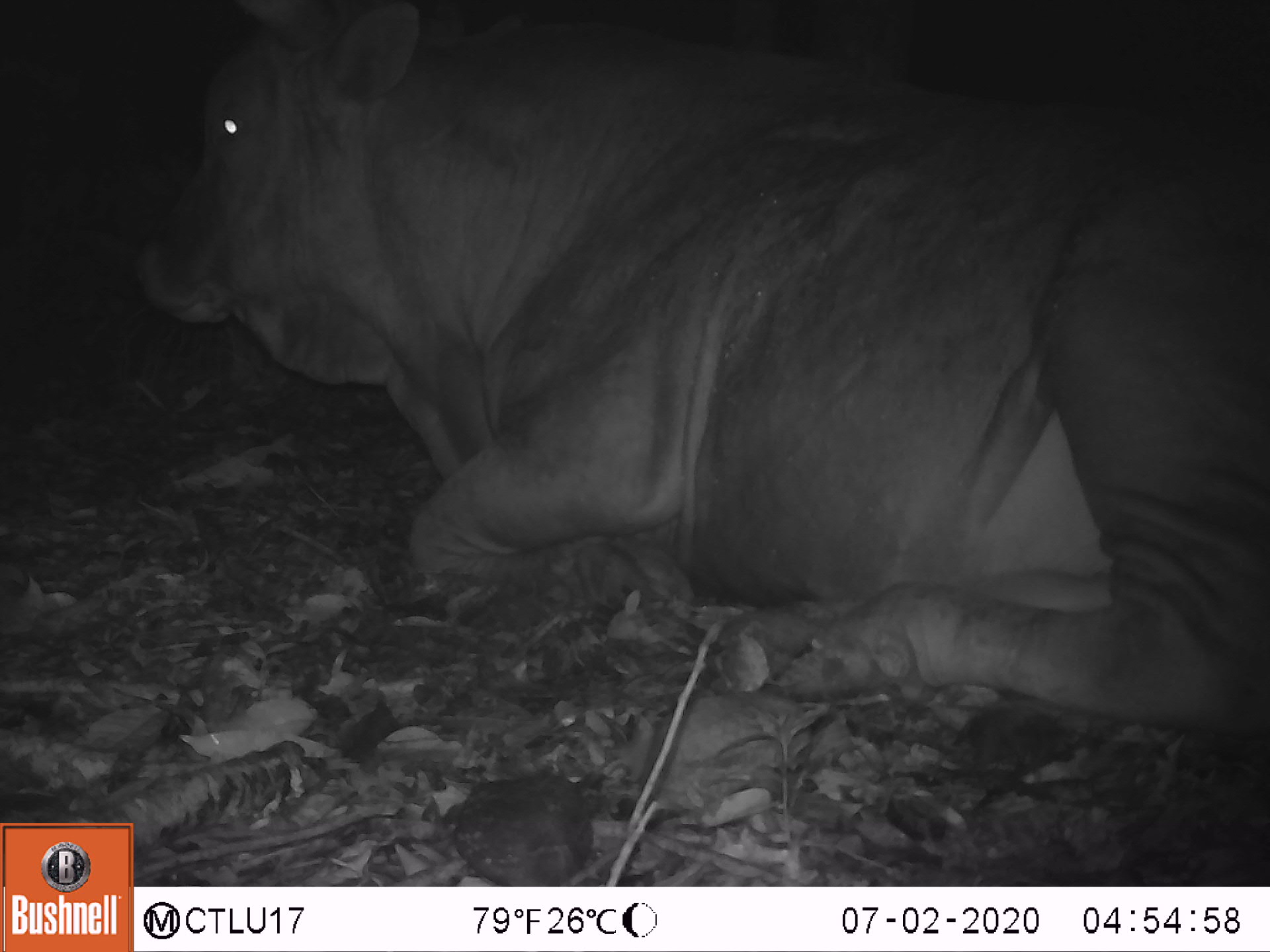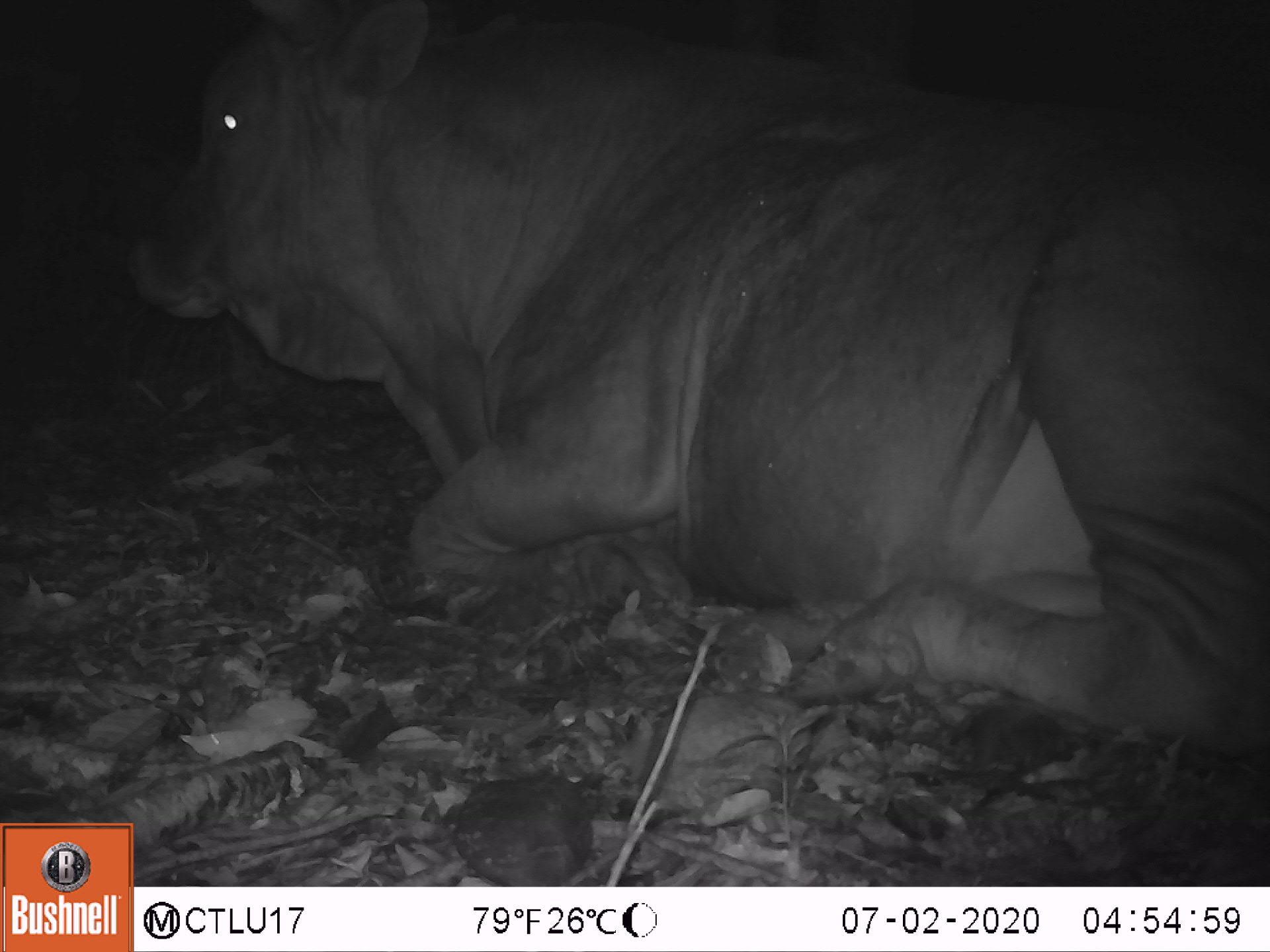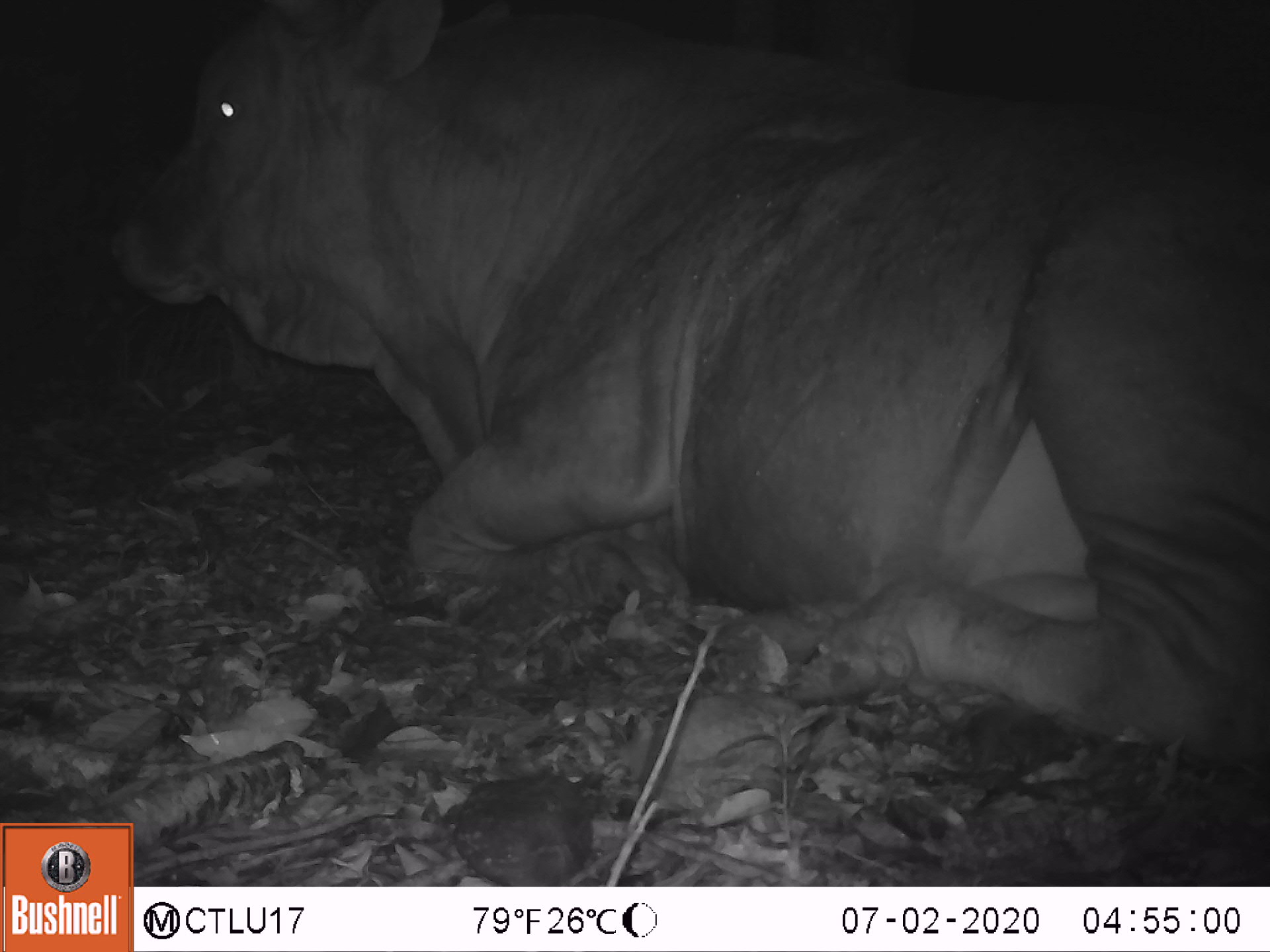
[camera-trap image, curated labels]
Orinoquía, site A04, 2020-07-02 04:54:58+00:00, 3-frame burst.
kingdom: Animalia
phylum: Chordata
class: Mammalia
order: Artiodactyla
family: Bovidae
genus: Bos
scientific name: Bos taurus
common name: cow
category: cattle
Cattle (cow) (Bos taurus).